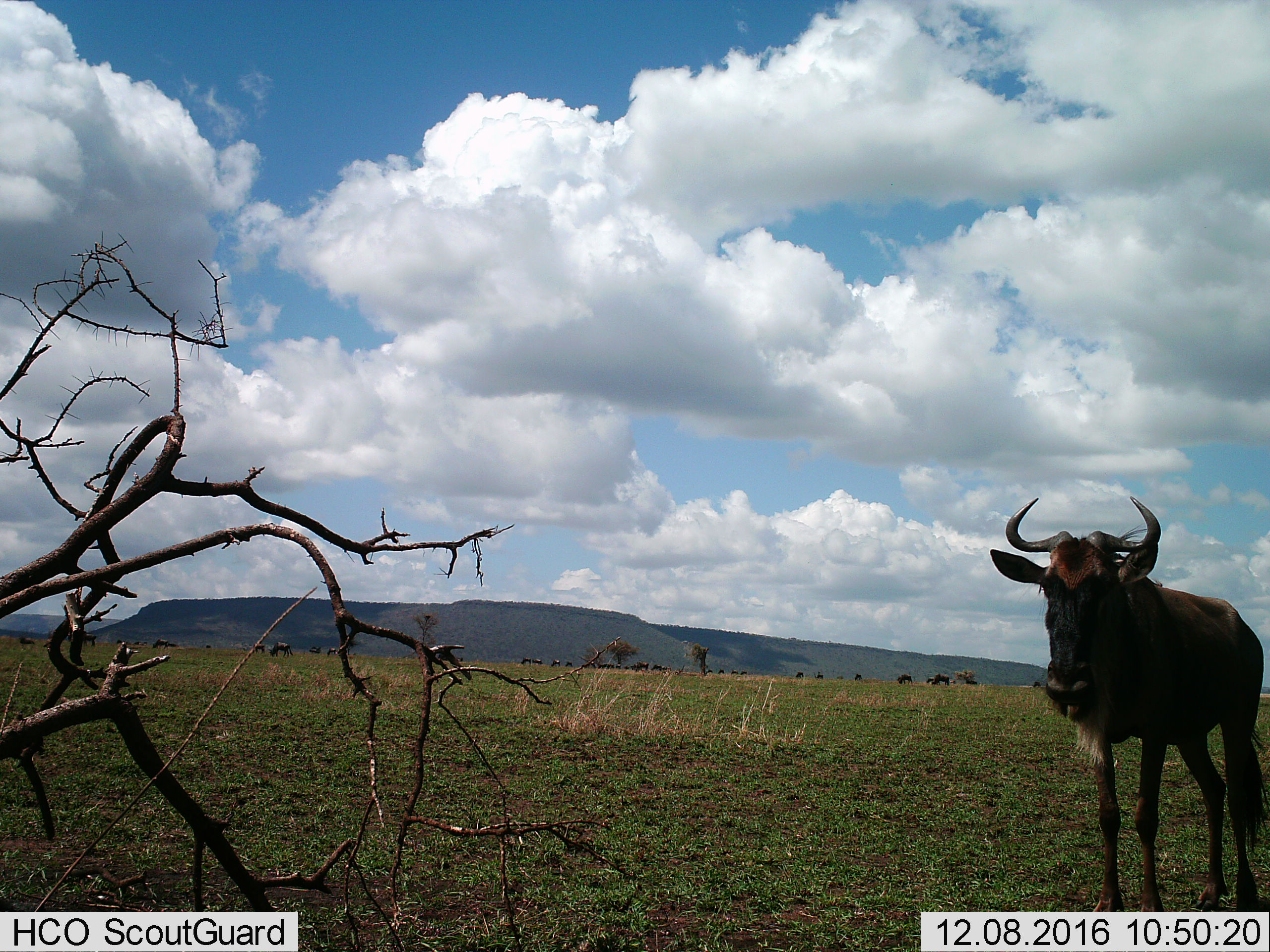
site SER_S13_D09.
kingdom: Animalia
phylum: Chordata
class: Mammalia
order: Artiodactyla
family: Bovidae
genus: Connochaetes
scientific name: Connochaetes taurinus taurinus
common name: blue wildebeest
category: wildebeestblue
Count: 11-50.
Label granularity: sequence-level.